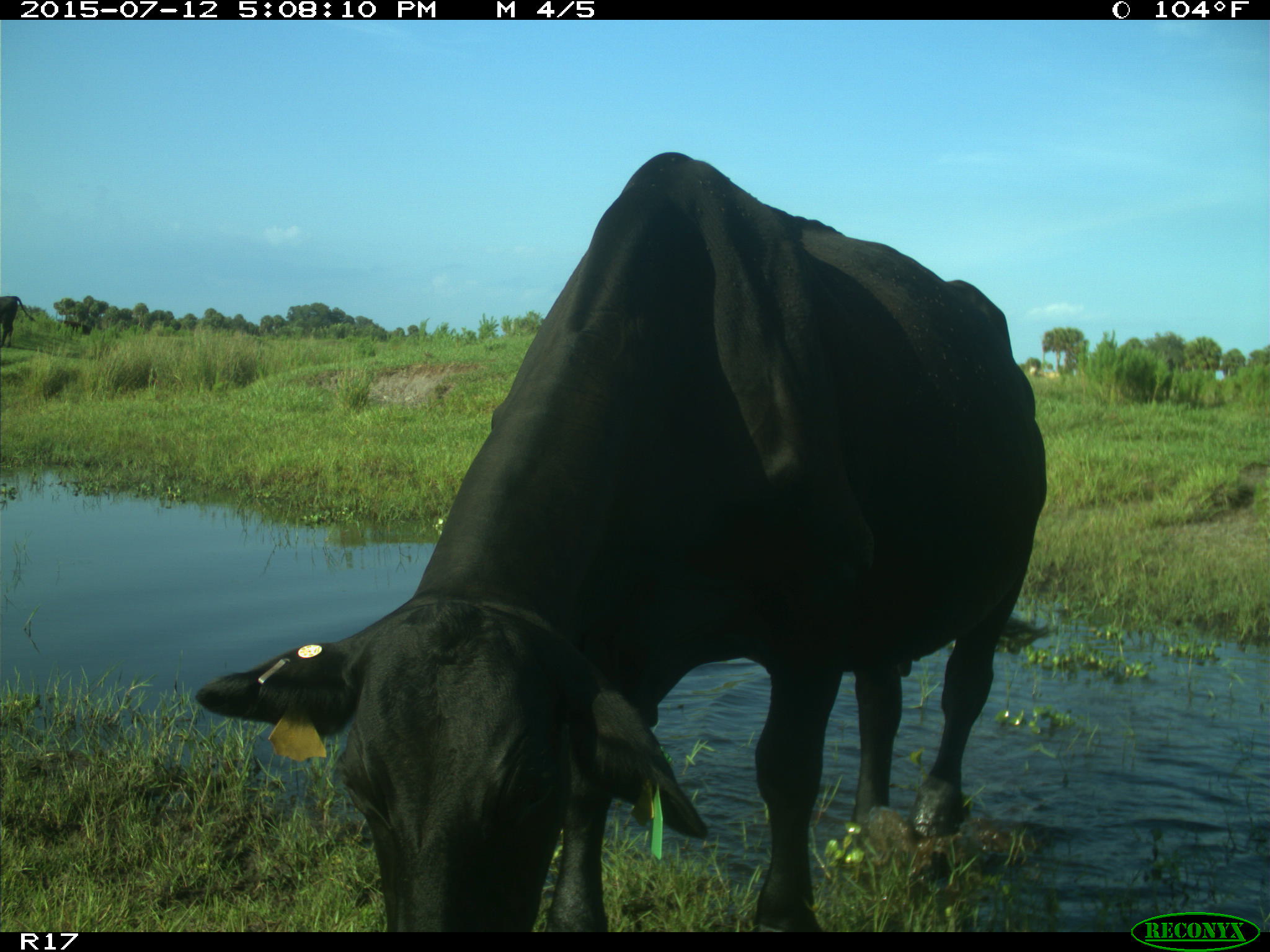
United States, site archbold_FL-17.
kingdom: Animalia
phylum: Chordata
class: Mammalia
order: Artiodactyla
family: Bovidae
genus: Bos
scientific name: Bos taurus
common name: domestic cow